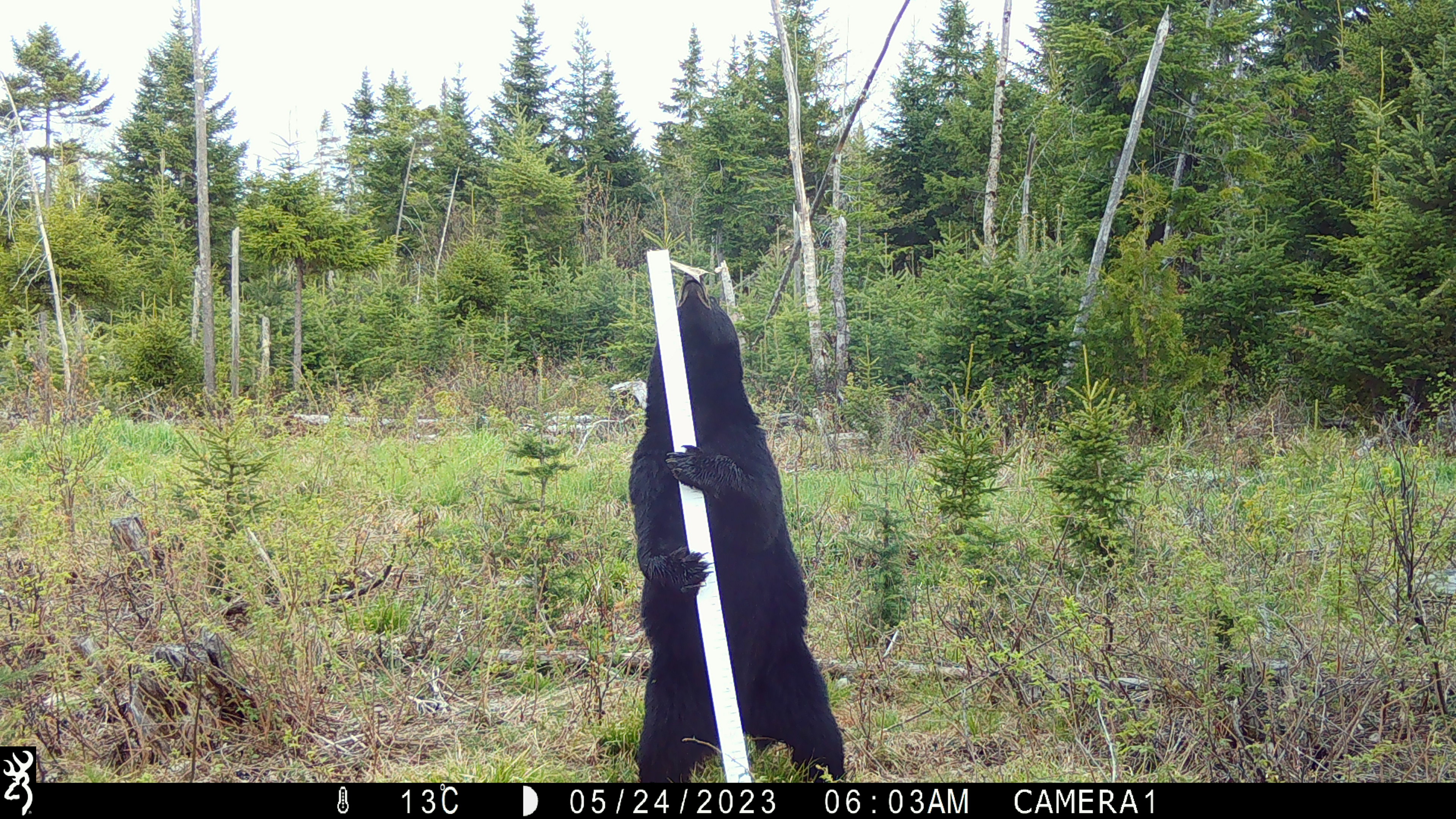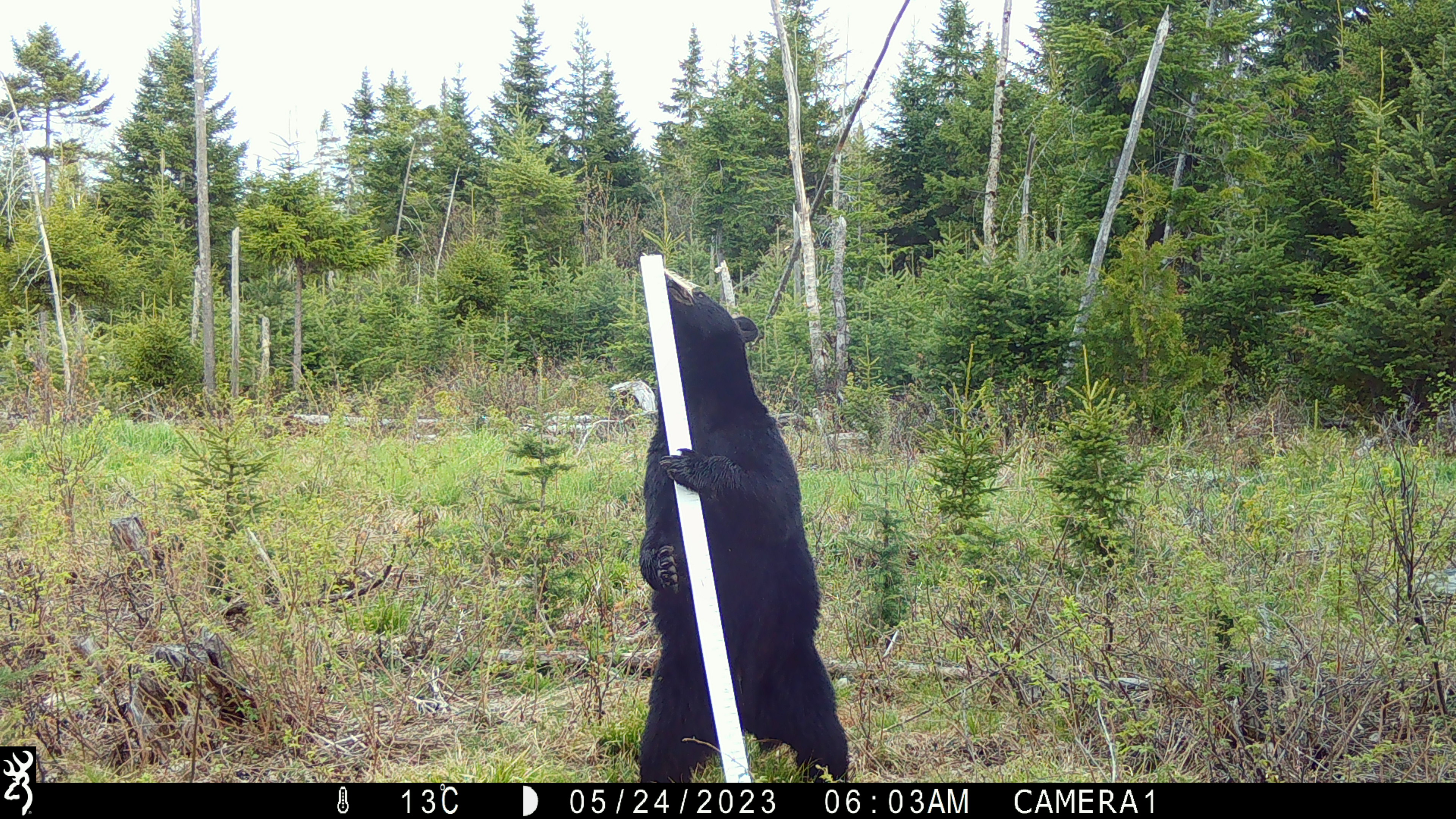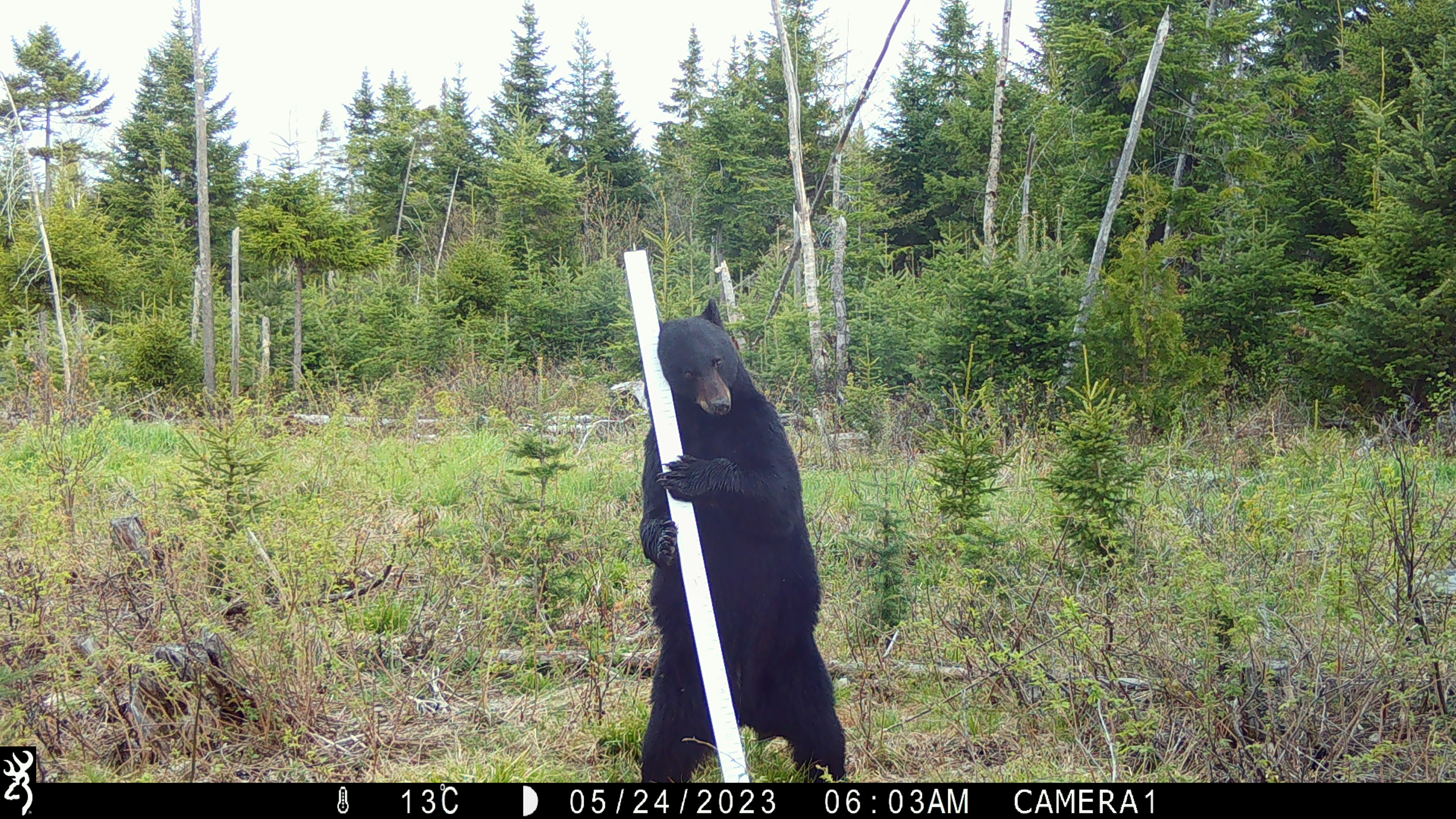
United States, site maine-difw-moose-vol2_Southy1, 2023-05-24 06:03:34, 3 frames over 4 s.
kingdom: Animalia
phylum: Chordata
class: Mammalia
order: Carnivora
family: Ursidae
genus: Ursus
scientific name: Ursus americanus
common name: black bear